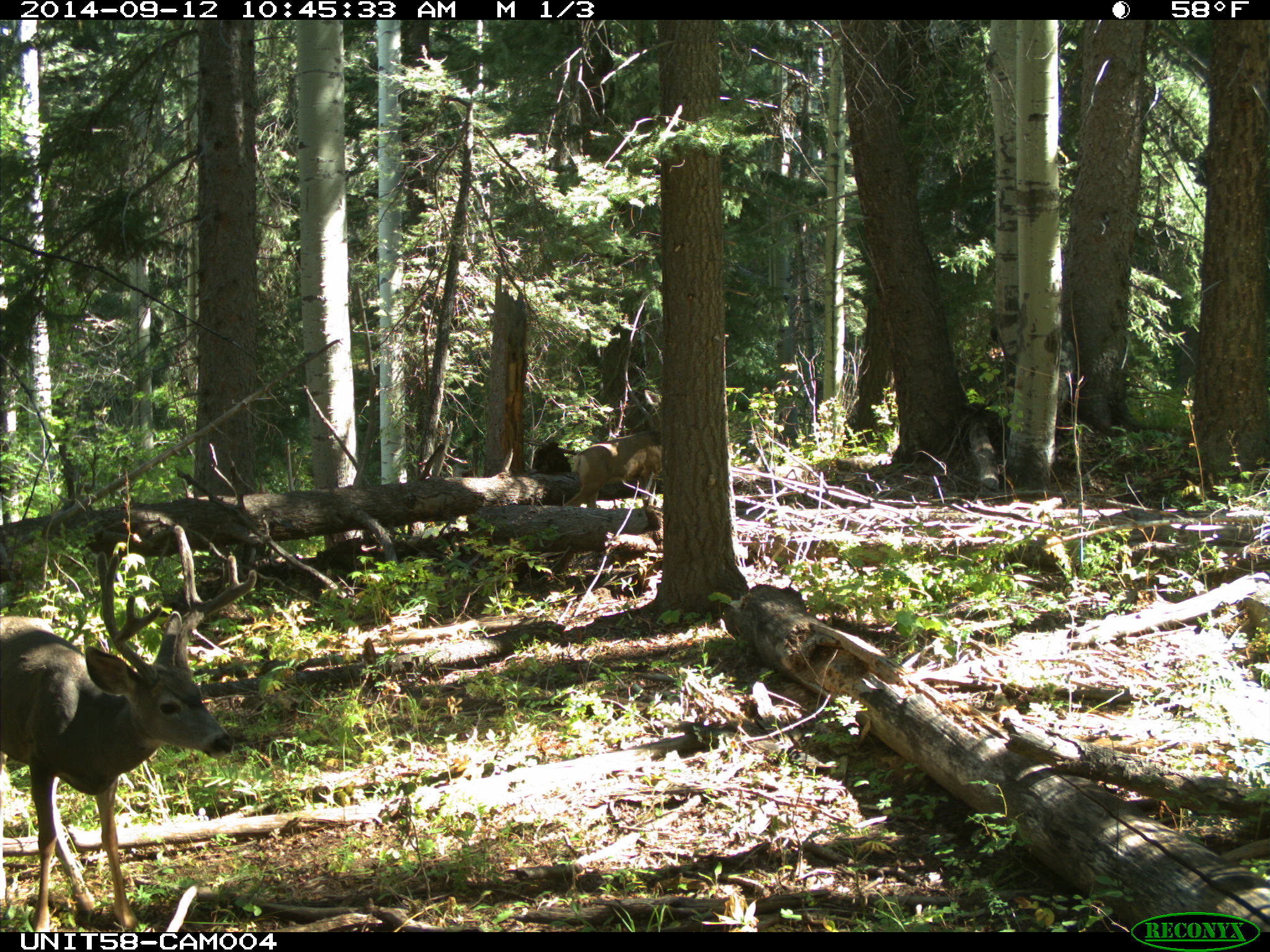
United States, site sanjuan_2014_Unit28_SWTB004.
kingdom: Animalia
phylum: Chordata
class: Mammalia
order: Artiodactyla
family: Cervidae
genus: Odocoileus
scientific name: Odocoileus hemionus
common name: mule deer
Odocoileus hemionus (mule deer).